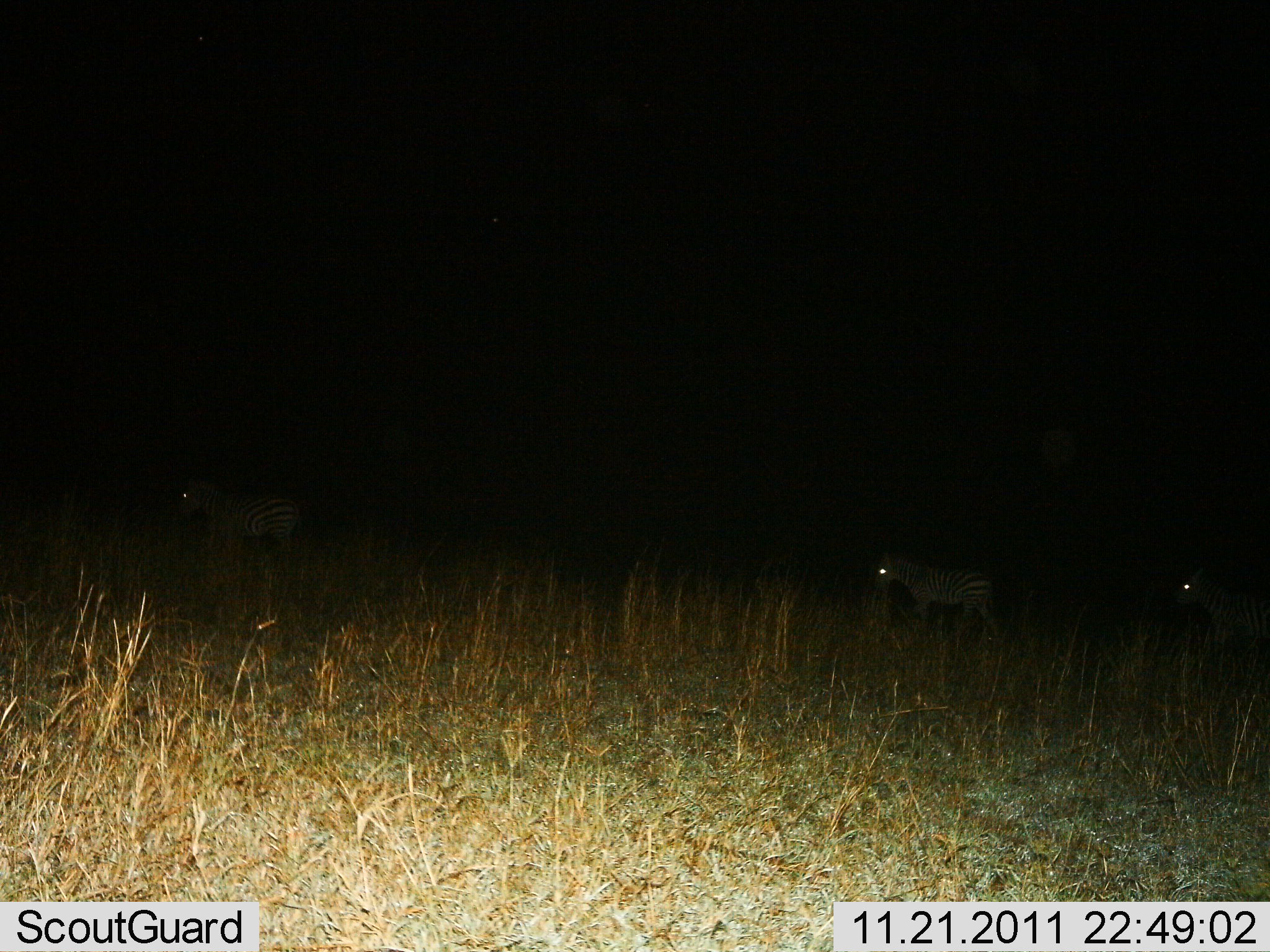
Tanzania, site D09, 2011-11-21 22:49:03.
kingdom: Animalia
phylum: Chordata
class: Mammalia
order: Perissodactyla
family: Equidae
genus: Equus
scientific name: Equus quagga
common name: plains zebra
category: zebra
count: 3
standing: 8%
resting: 0%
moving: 92%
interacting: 0%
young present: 0%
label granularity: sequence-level